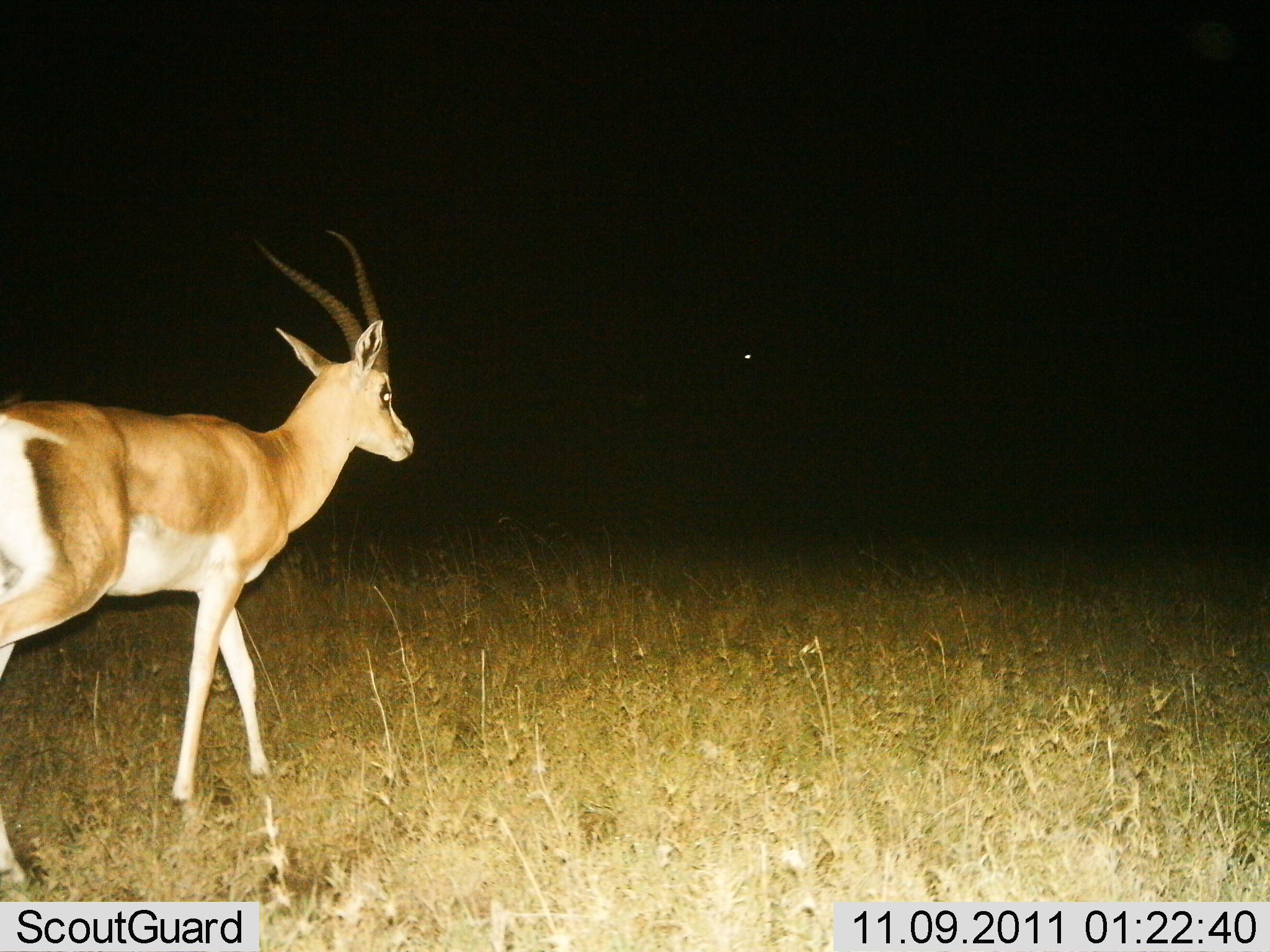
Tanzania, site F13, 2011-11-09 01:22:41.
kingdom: Animalia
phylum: Chordata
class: Mammalia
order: Artiodactyla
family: Bovidae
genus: Nanger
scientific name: Nanger granti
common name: grant's gazelle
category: gazellegrants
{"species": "gazellegrants (grant's gazelle) (Nanger granti)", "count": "1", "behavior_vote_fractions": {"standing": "19%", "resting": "0%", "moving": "81%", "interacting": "0%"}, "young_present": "0%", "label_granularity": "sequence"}